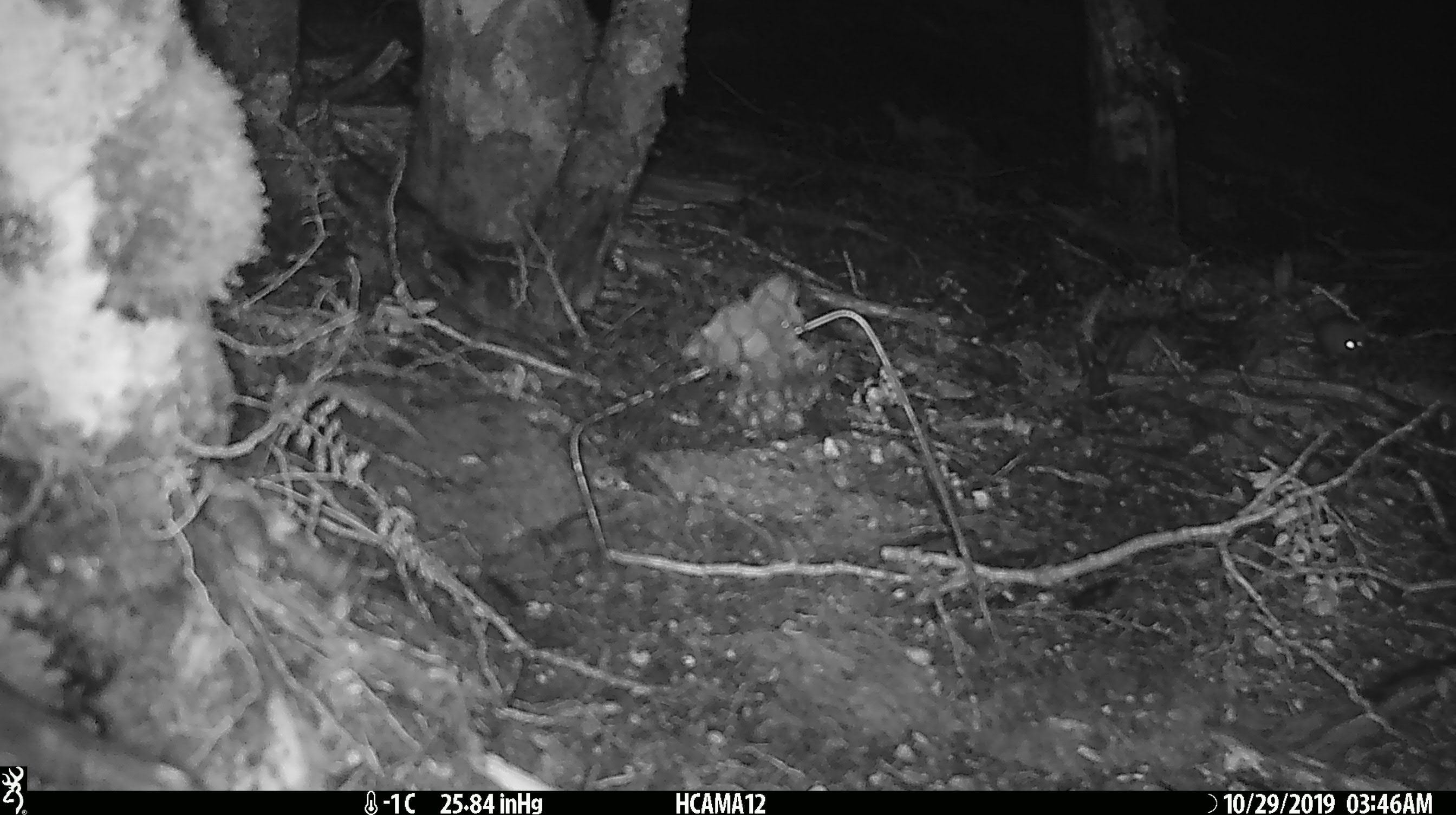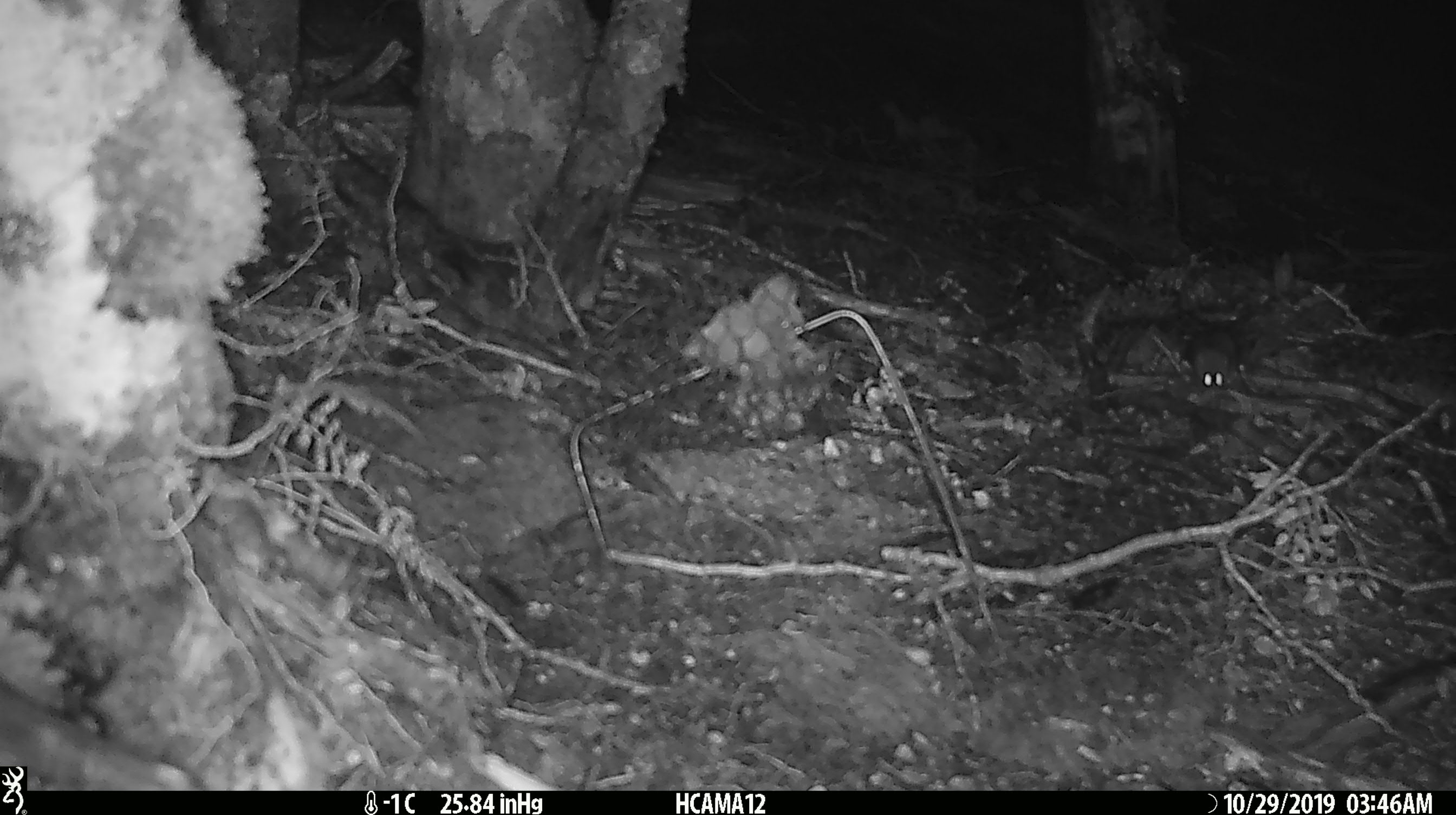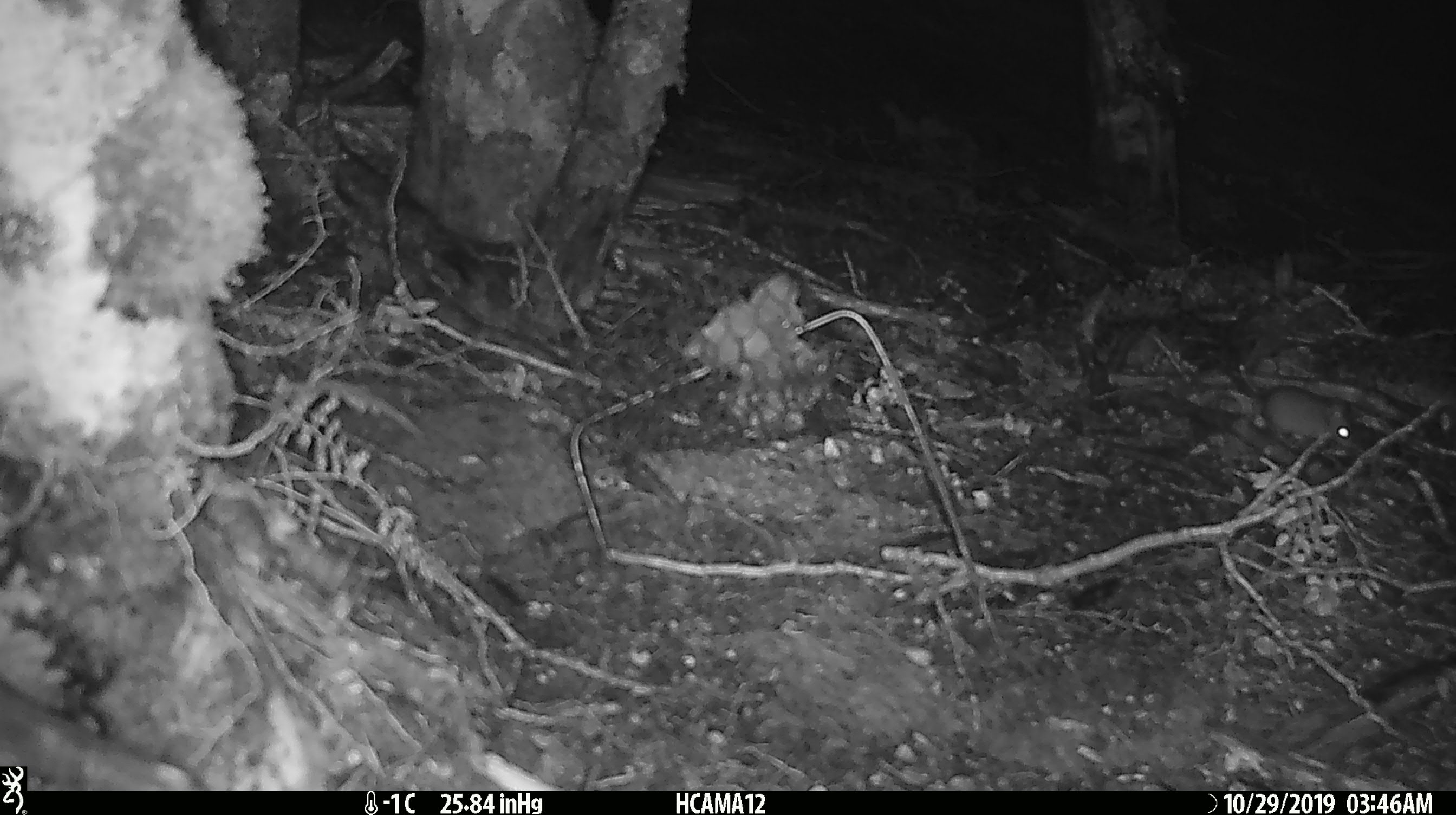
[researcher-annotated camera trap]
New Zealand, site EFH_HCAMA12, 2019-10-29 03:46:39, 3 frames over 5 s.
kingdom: Animalia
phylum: Chordata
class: Mammalia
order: Rodentia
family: Muridae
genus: Mus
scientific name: Mus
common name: mouse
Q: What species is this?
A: Mouse (Mus).